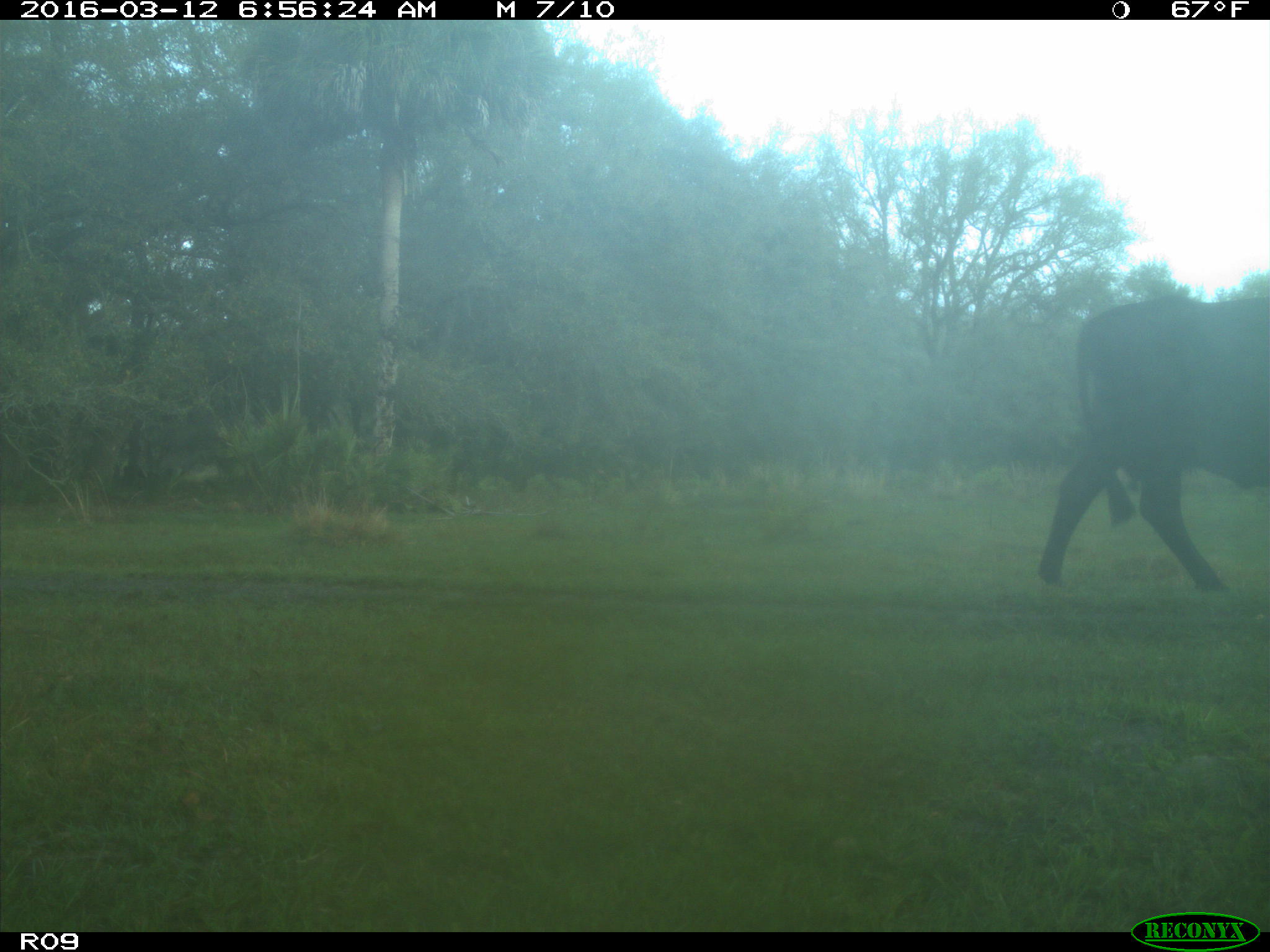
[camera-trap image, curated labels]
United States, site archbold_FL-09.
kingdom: Animalia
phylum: Chordata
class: Mammalia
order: Artiodactyla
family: Bovidae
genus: Bos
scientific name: Bos taurus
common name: domestic cow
Bos taurus (domestic cow).